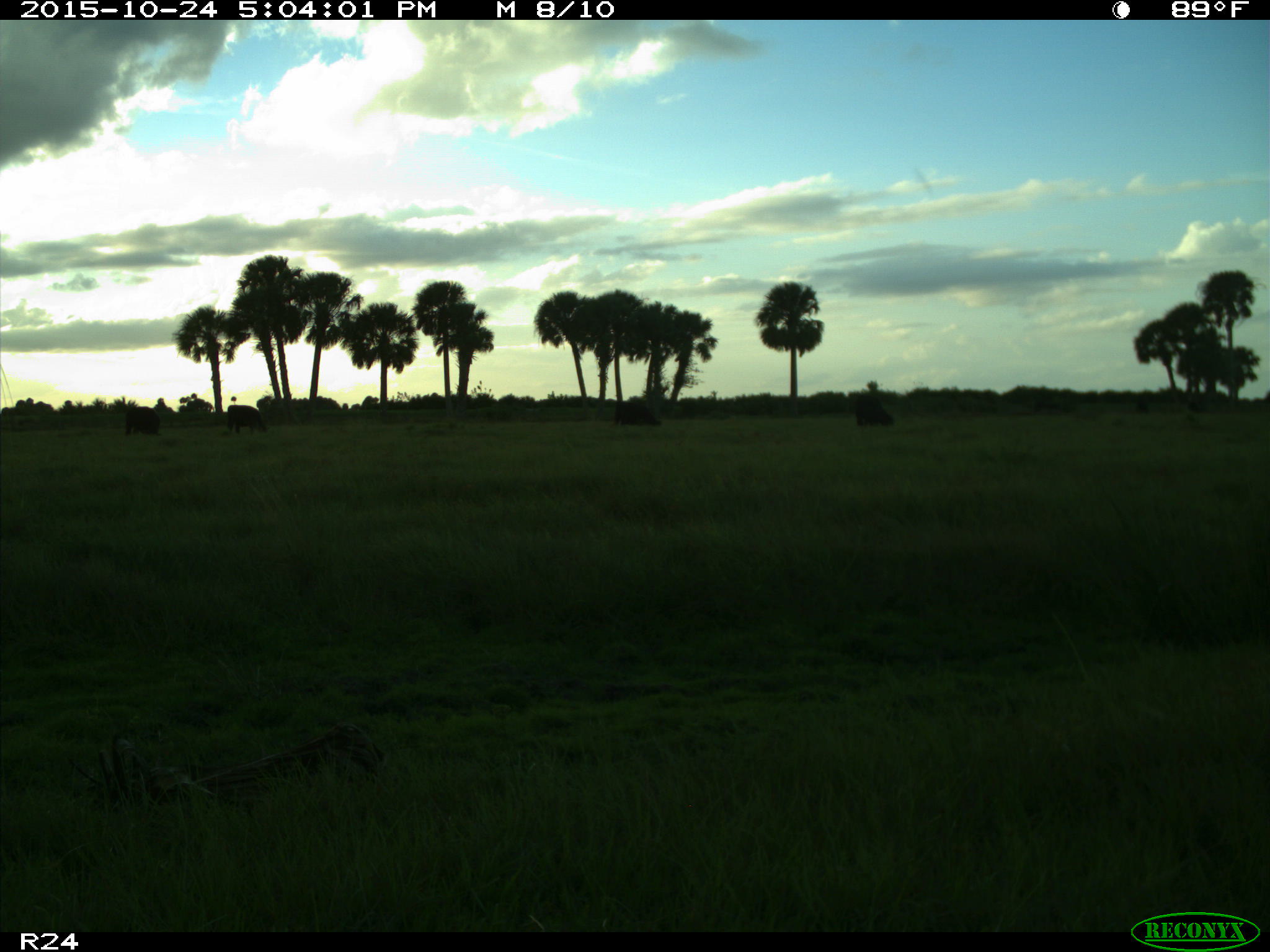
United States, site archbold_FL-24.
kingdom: Animalia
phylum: Chordata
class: Mammalia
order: Artiodactyla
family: Bovidae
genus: Bos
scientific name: Bos taurus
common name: domestic cow